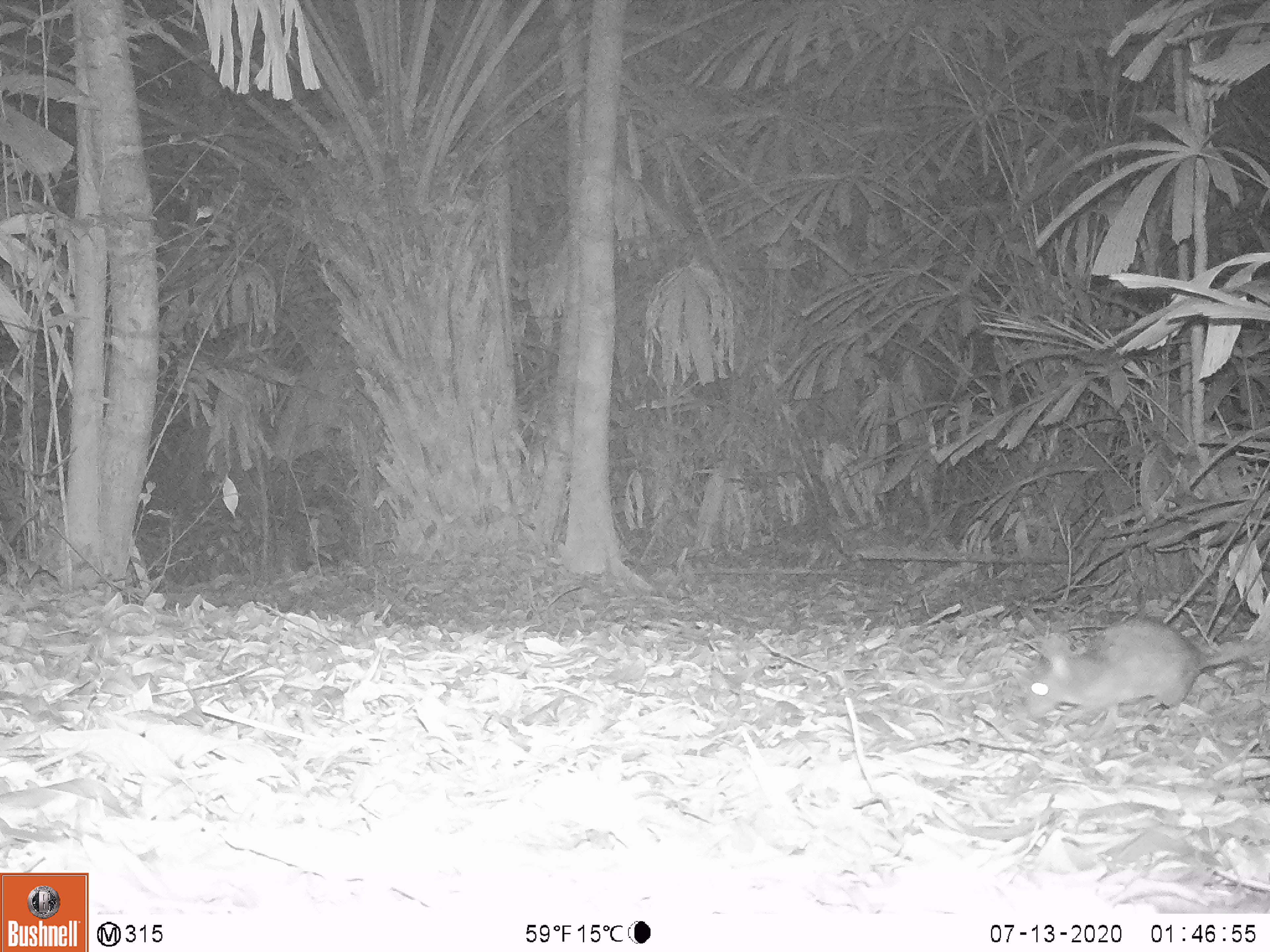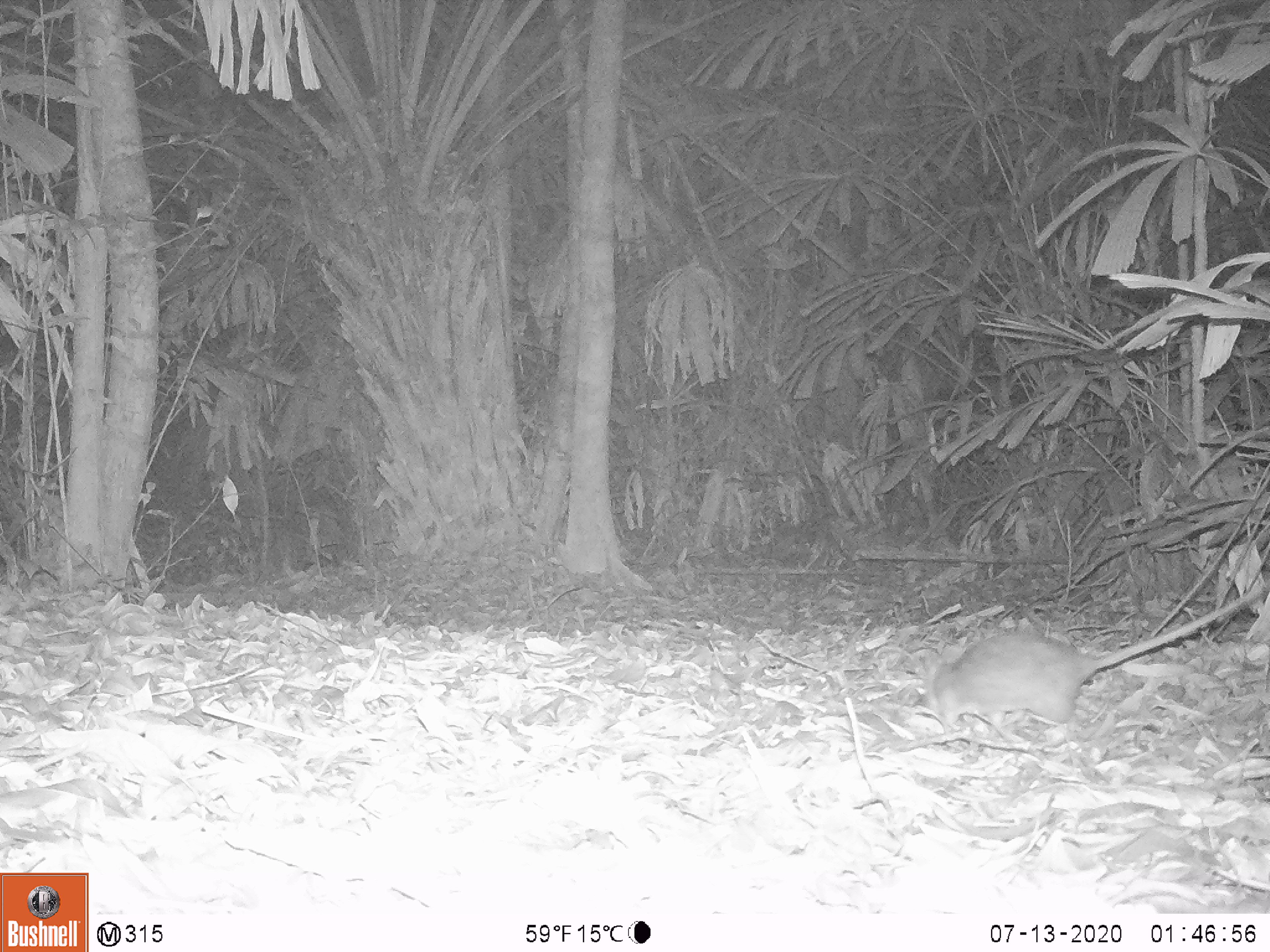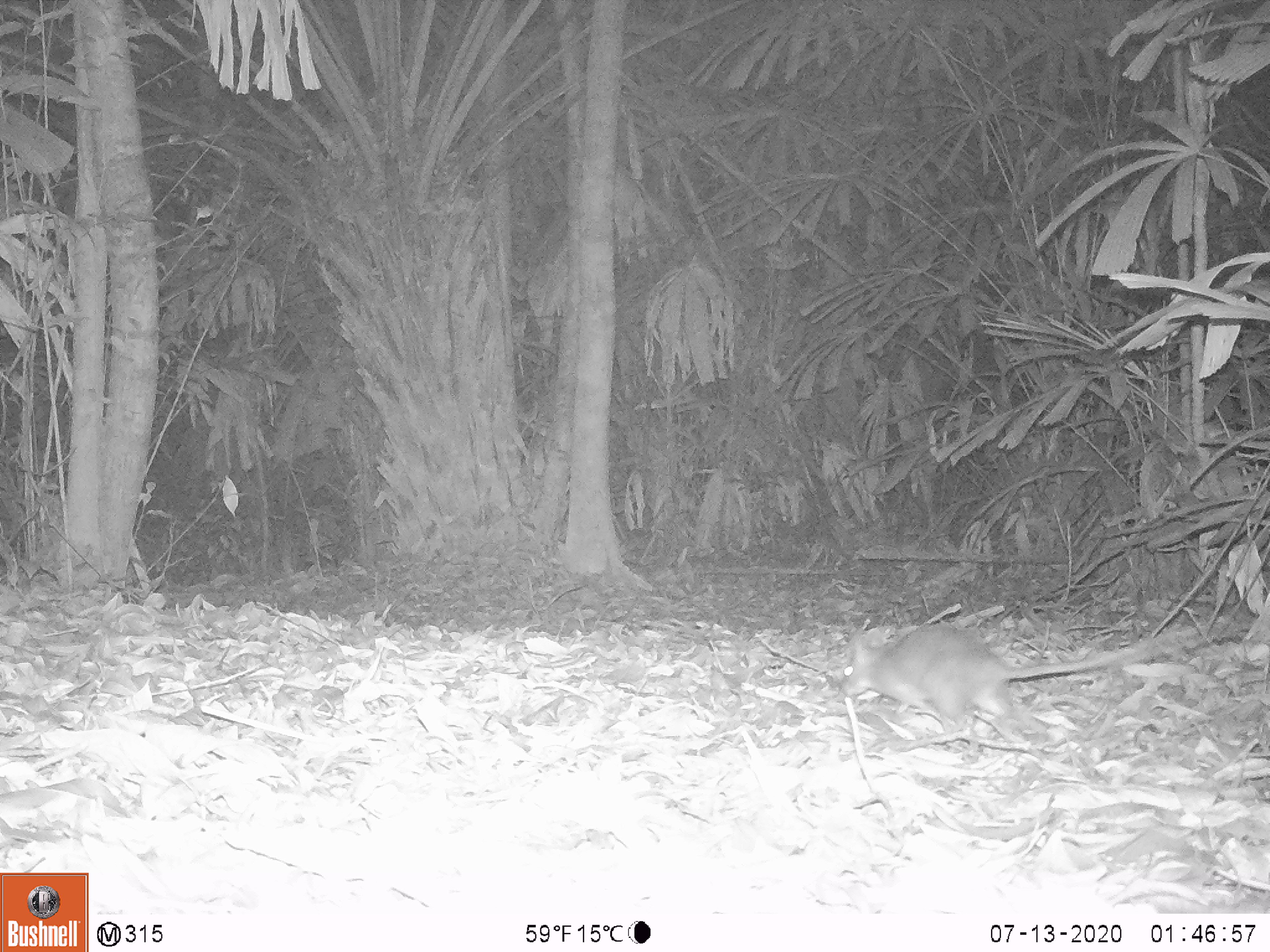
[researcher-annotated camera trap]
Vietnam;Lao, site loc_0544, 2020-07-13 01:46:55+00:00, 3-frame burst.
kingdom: Animalia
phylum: Chordata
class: Mammalia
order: Rodentia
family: Muridae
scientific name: Muridae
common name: old-world mice and rats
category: unidentified murid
Unidentified murid (old-world mice and rats) (Muridae). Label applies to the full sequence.